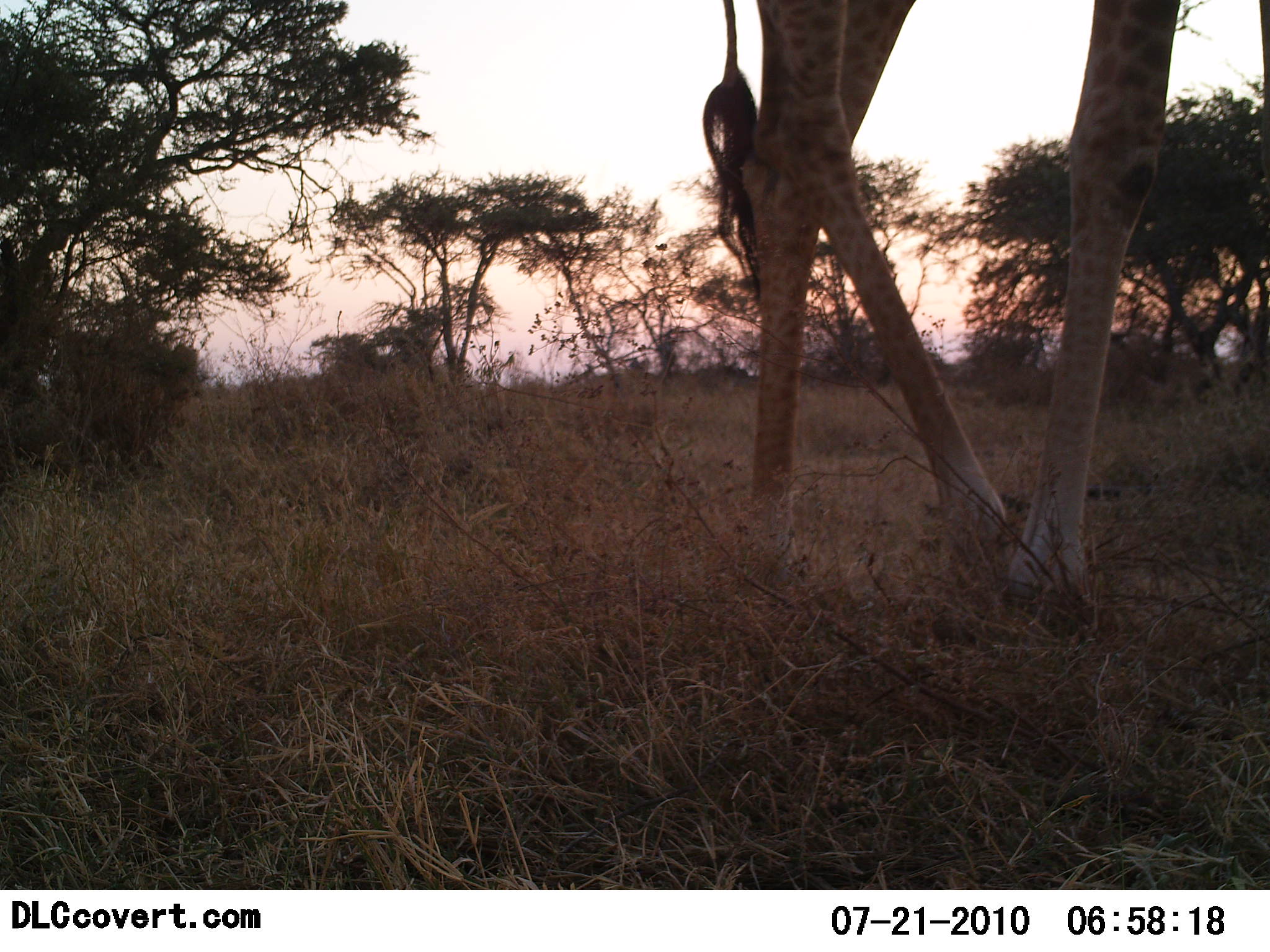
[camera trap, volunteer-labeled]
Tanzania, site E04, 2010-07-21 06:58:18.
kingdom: Animalia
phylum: Chordata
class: Mammalia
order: Artiodactyla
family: Giraffidae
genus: Giraffa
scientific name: Giraffa camelopardalis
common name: giraffe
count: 1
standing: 47%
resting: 0%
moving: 60%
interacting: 0%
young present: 0%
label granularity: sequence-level